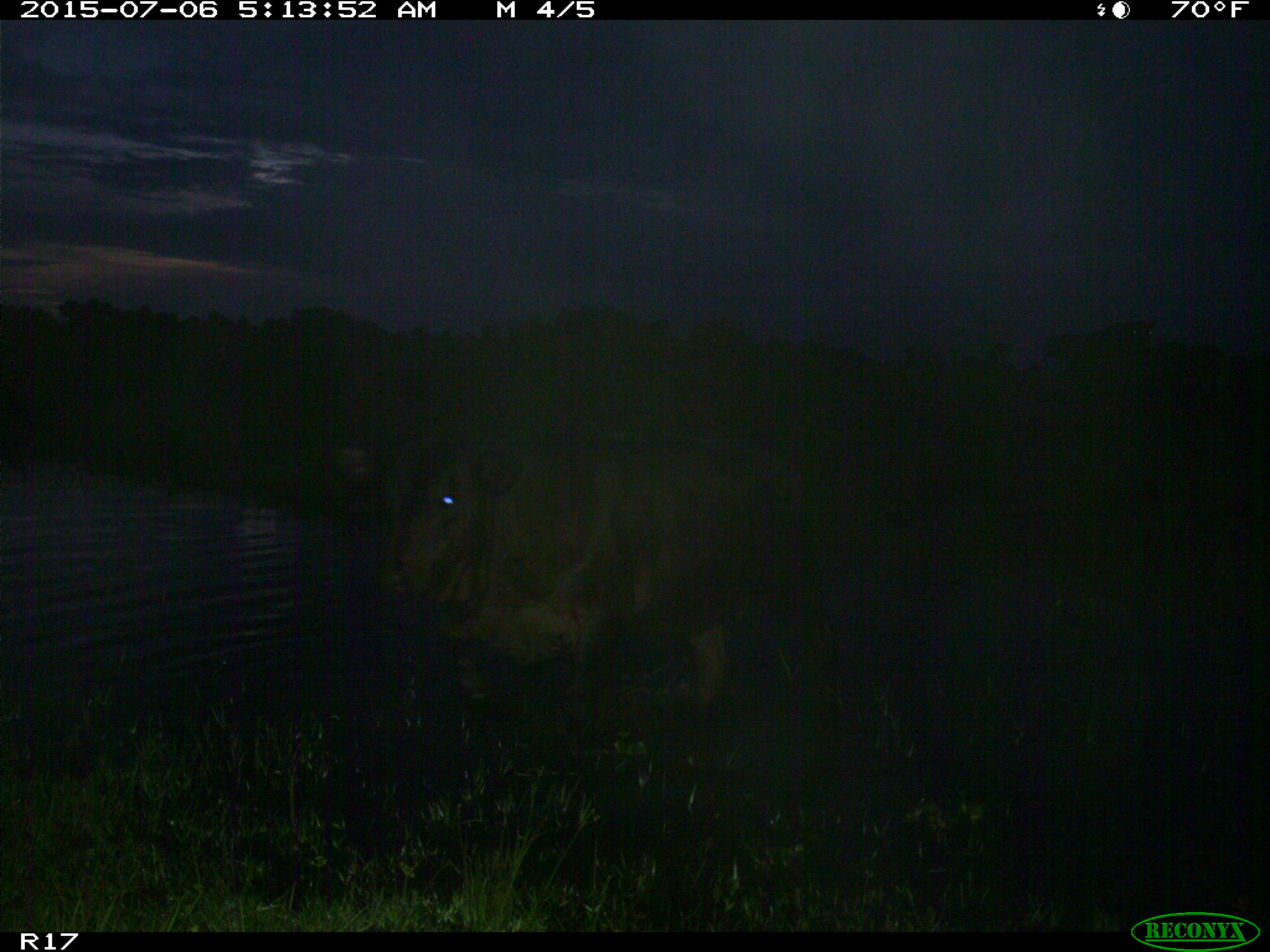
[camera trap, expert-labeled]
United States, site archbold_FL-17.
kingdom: Animalia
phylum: Chordata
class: Mammalia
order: Artiodactyla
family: Bovidae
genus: Bos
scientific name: Bos taurus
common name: domestic cow